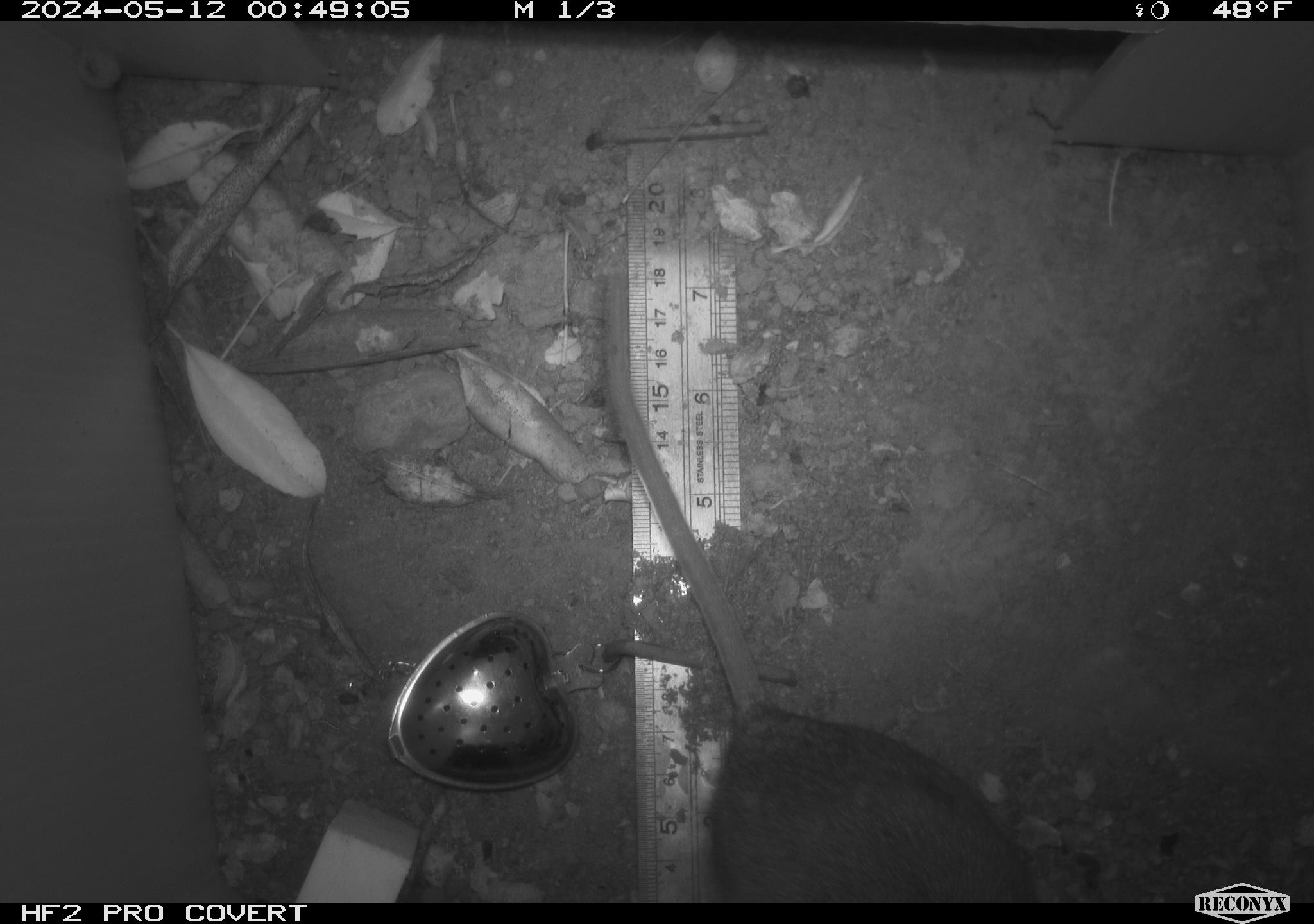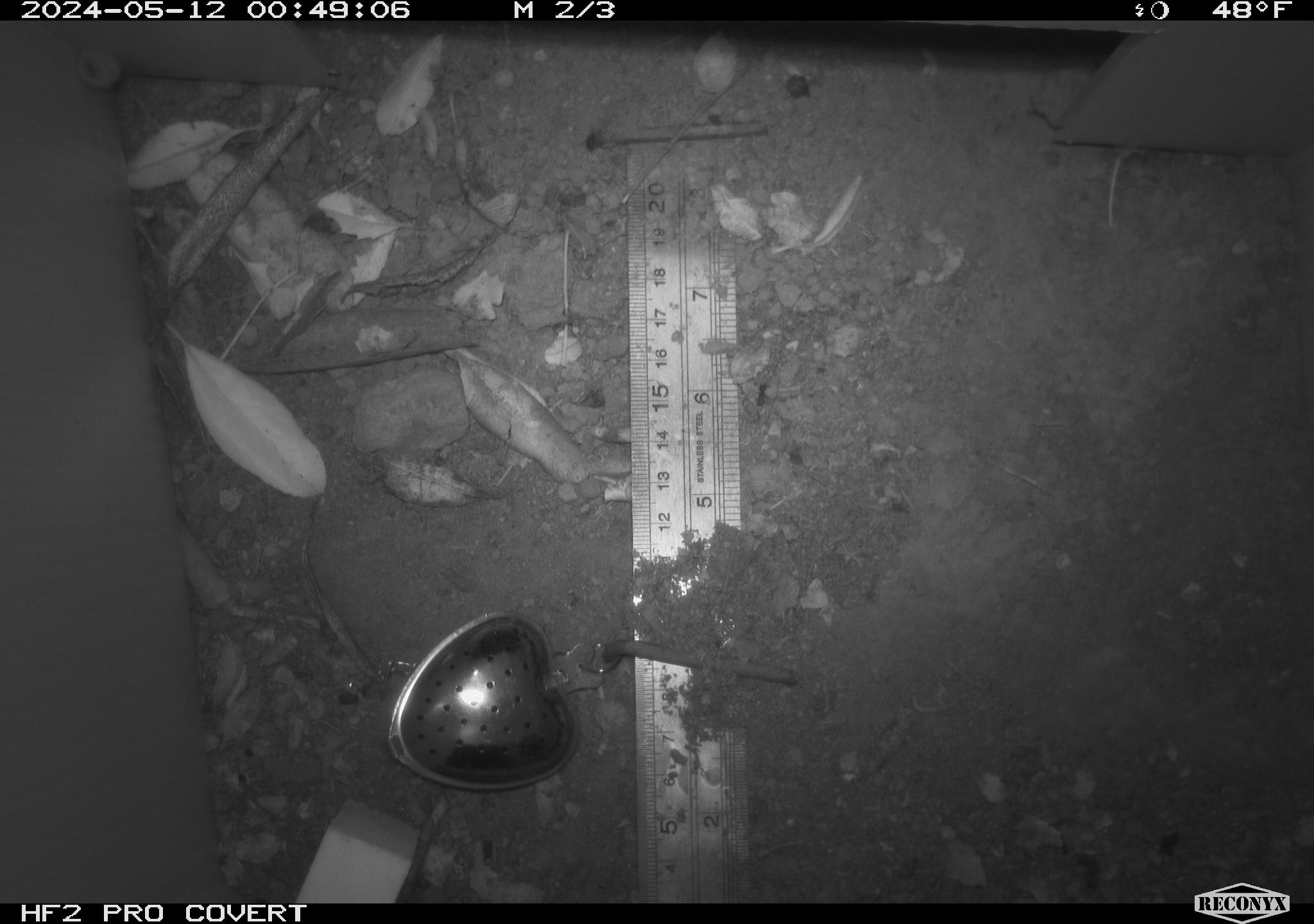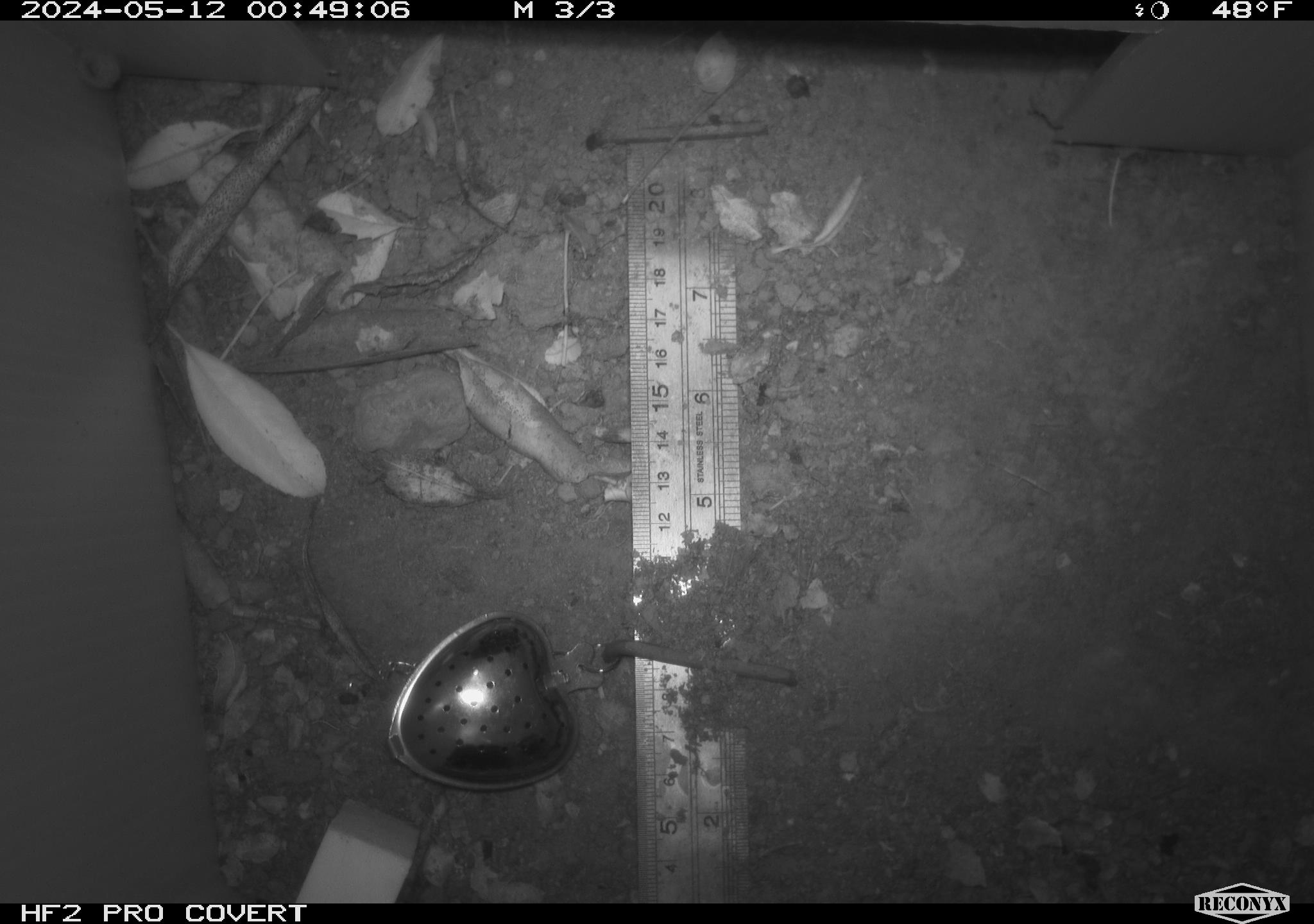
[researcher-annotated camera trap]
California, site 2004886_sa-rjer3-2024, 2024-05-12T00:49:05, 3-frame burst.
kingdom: Animalia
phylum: Chordata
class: Mammalia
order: Rodentia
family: Cricetidae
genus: Neotoma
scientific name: Neotoma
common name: pack rat or woodrat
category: neotoma species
Neotoma species (pack rat or woodrat) (Neotoma).